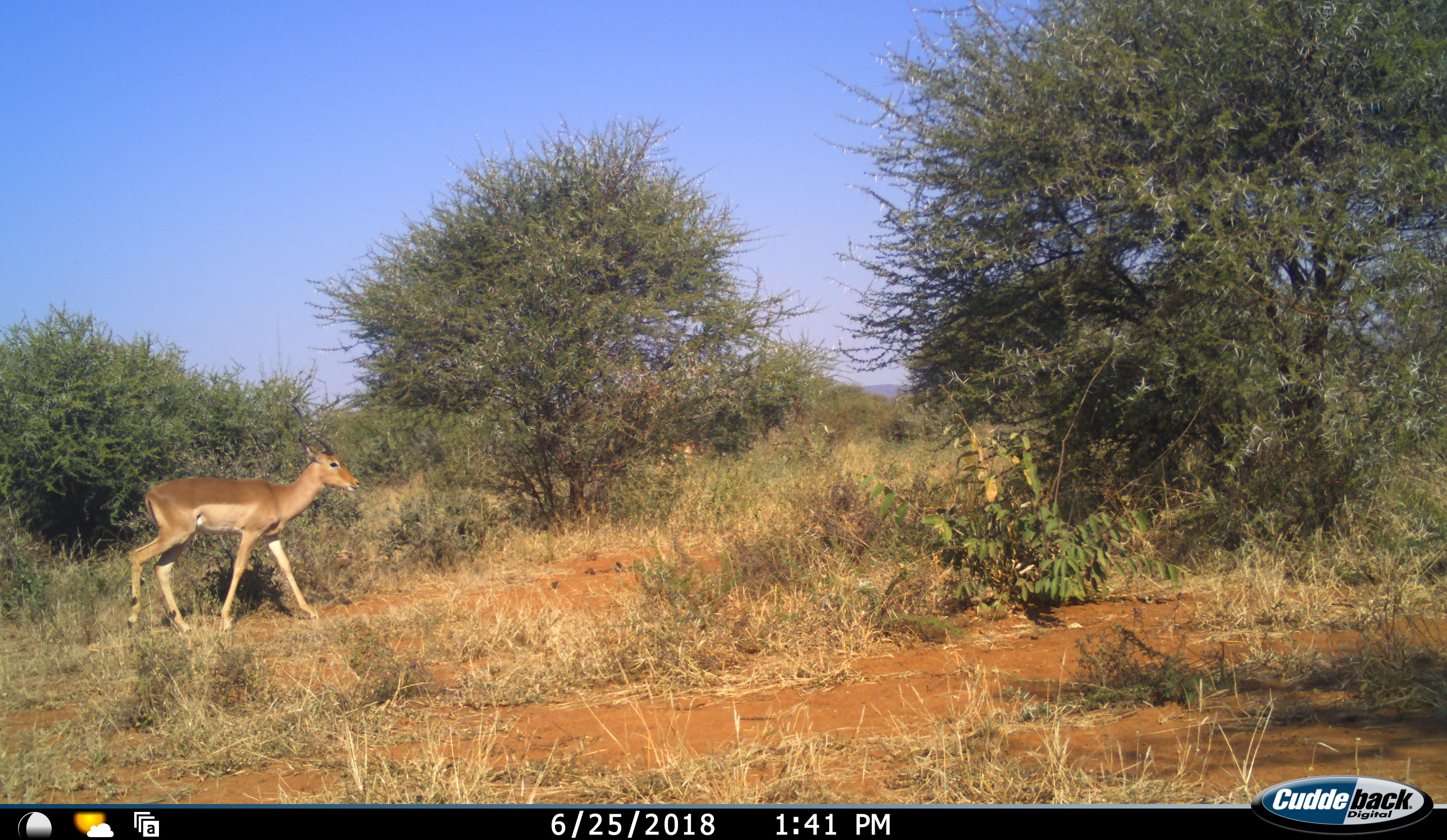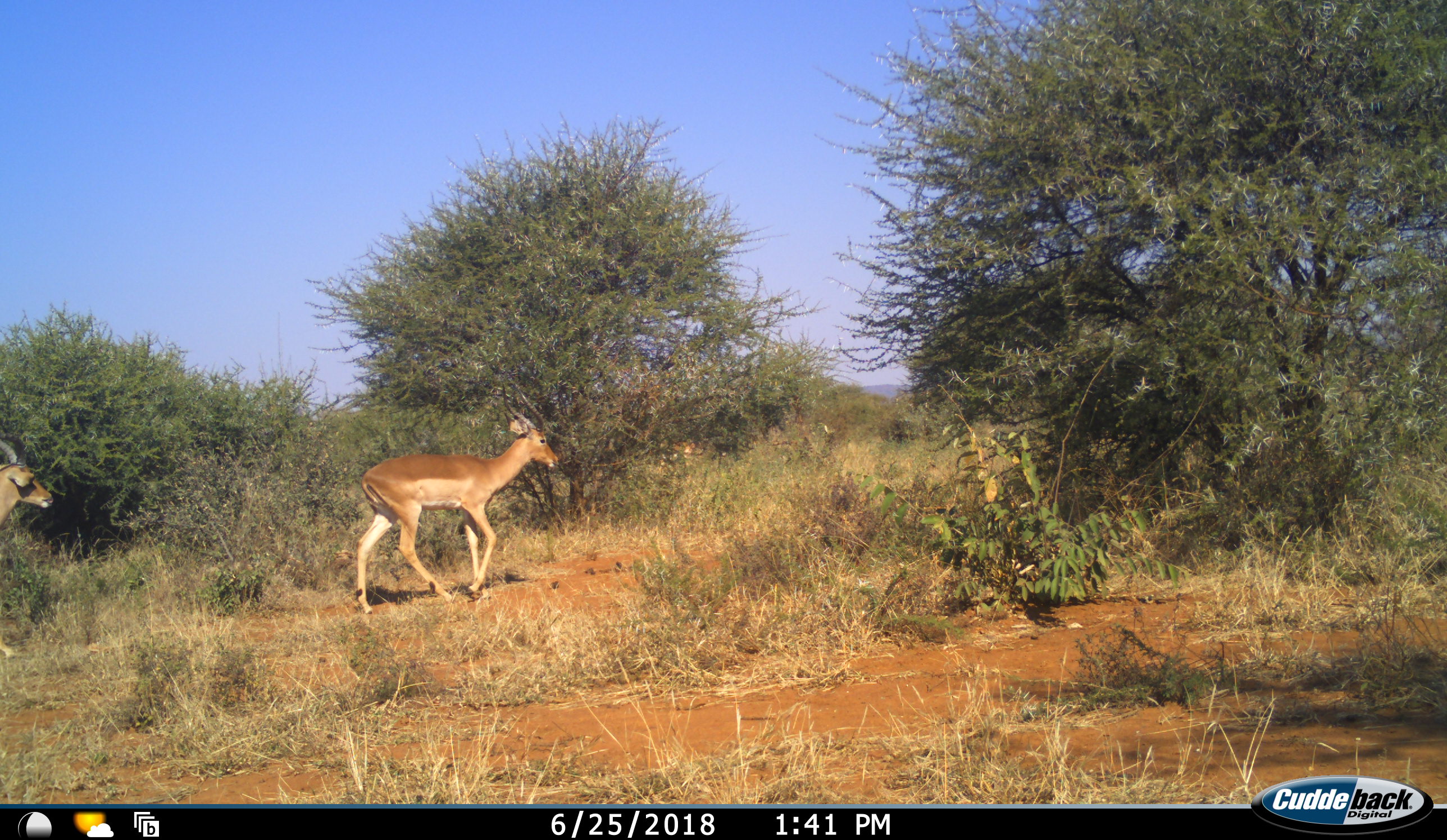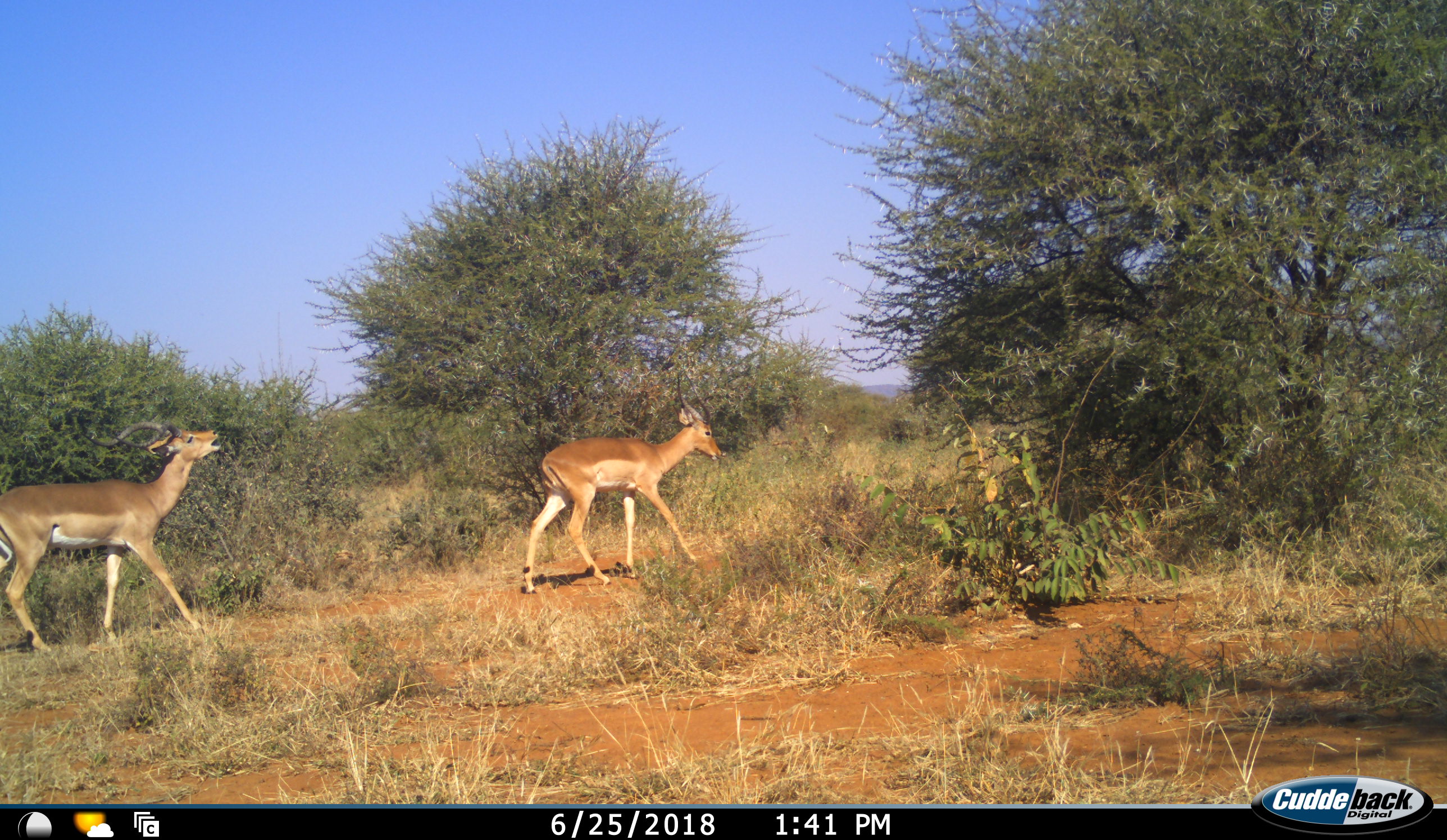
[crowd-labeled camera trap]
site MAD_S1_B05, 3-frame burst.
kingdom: Animalia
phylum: Chordata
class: Mammalia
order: Artiodactyla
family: Bovidae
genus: Aepyceros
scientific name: Aepyceros melampus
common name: impala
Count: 2.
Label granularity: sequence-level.